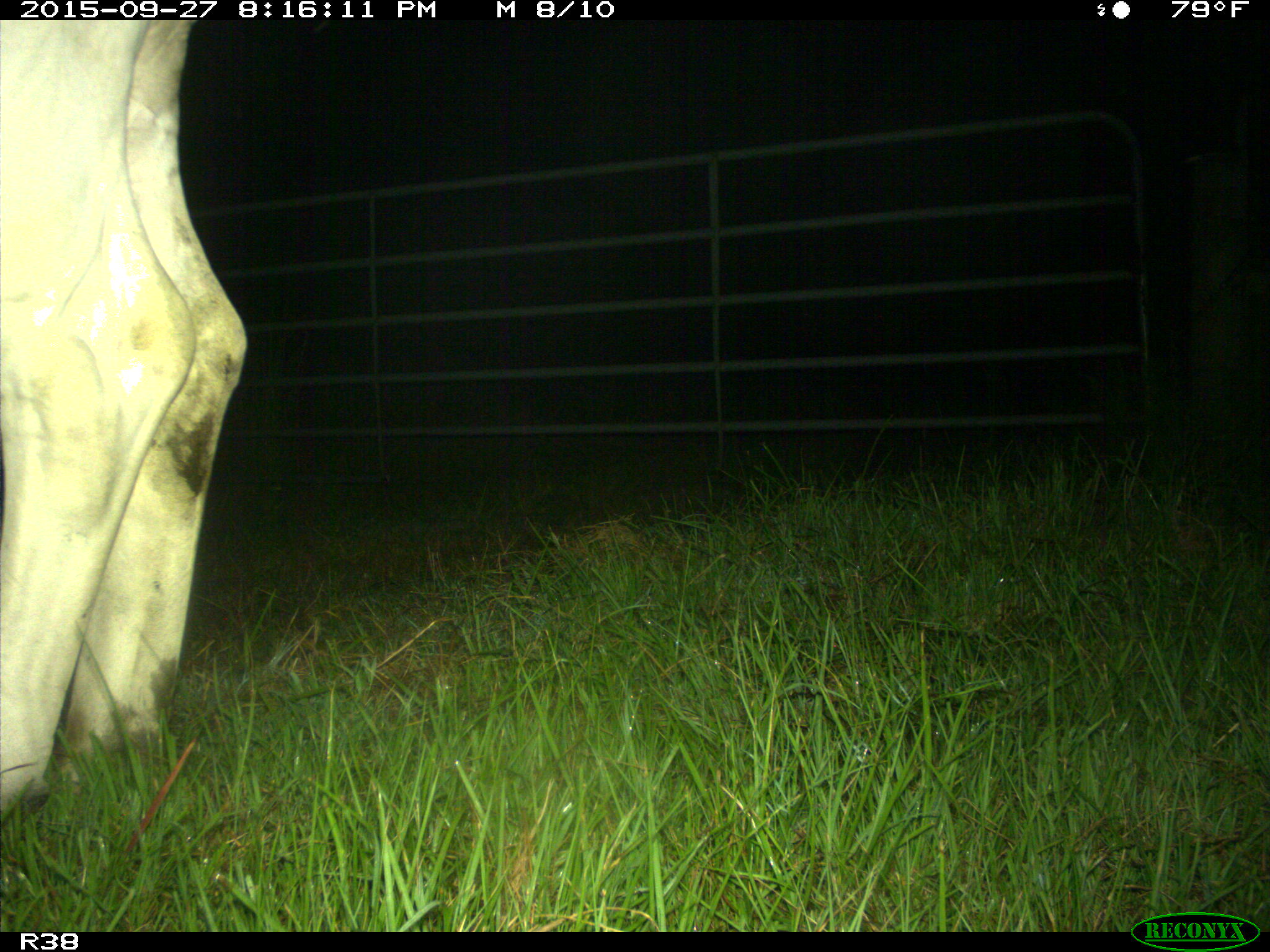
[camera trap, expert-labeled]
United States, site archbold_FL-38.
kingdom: Animalia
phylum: Chordata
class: Mammalia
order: Artiodactyla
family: Bovidae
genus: Bos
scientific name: Bos taurus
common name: domestic cow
Bos taurus (domestic cow).